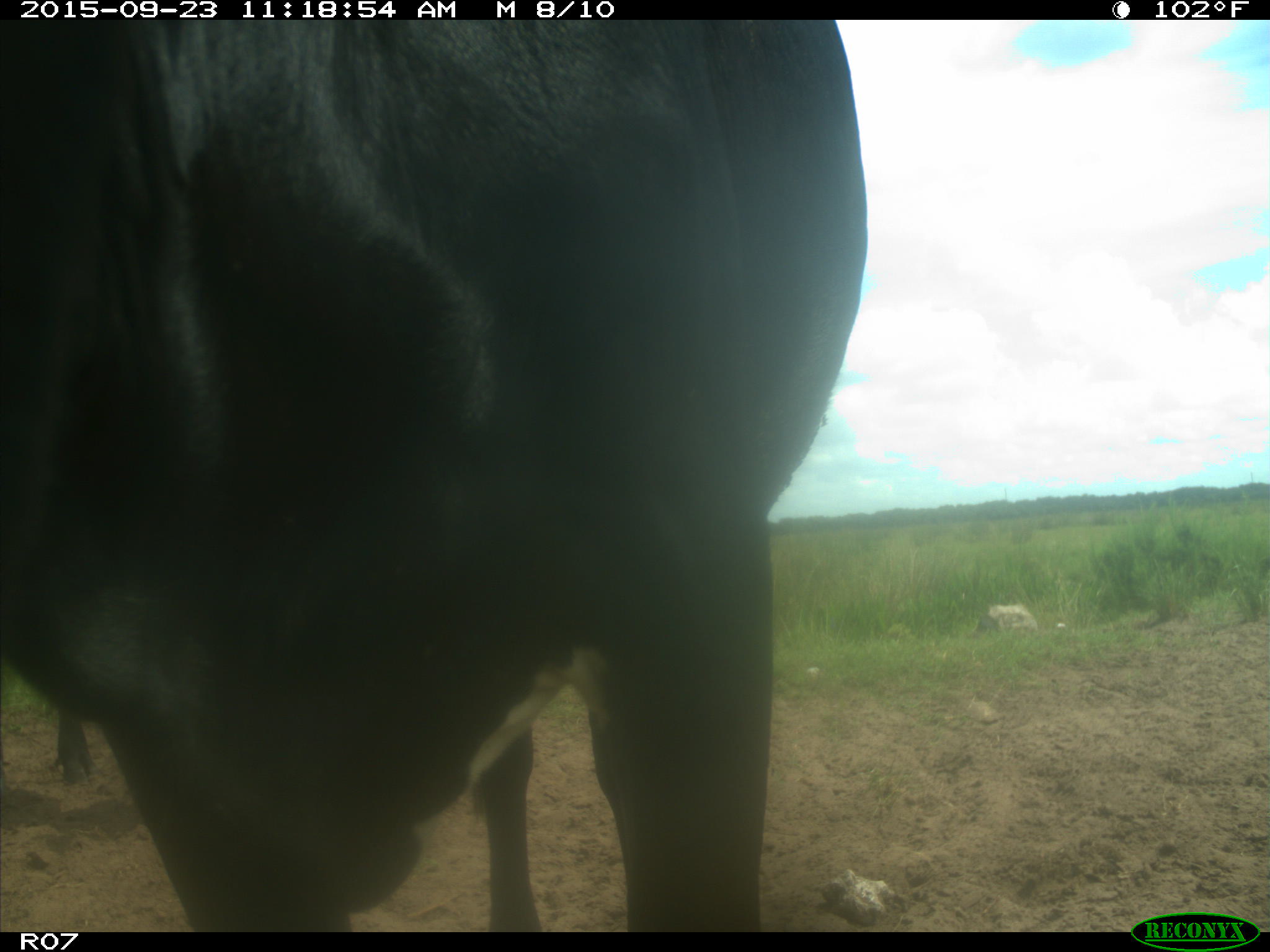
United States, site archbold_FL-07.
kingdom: Animalia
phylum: Chordata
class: Mammalia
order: Artiodactyla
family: Bovidae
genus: Bos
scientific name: Bos taurus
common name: domestic cow